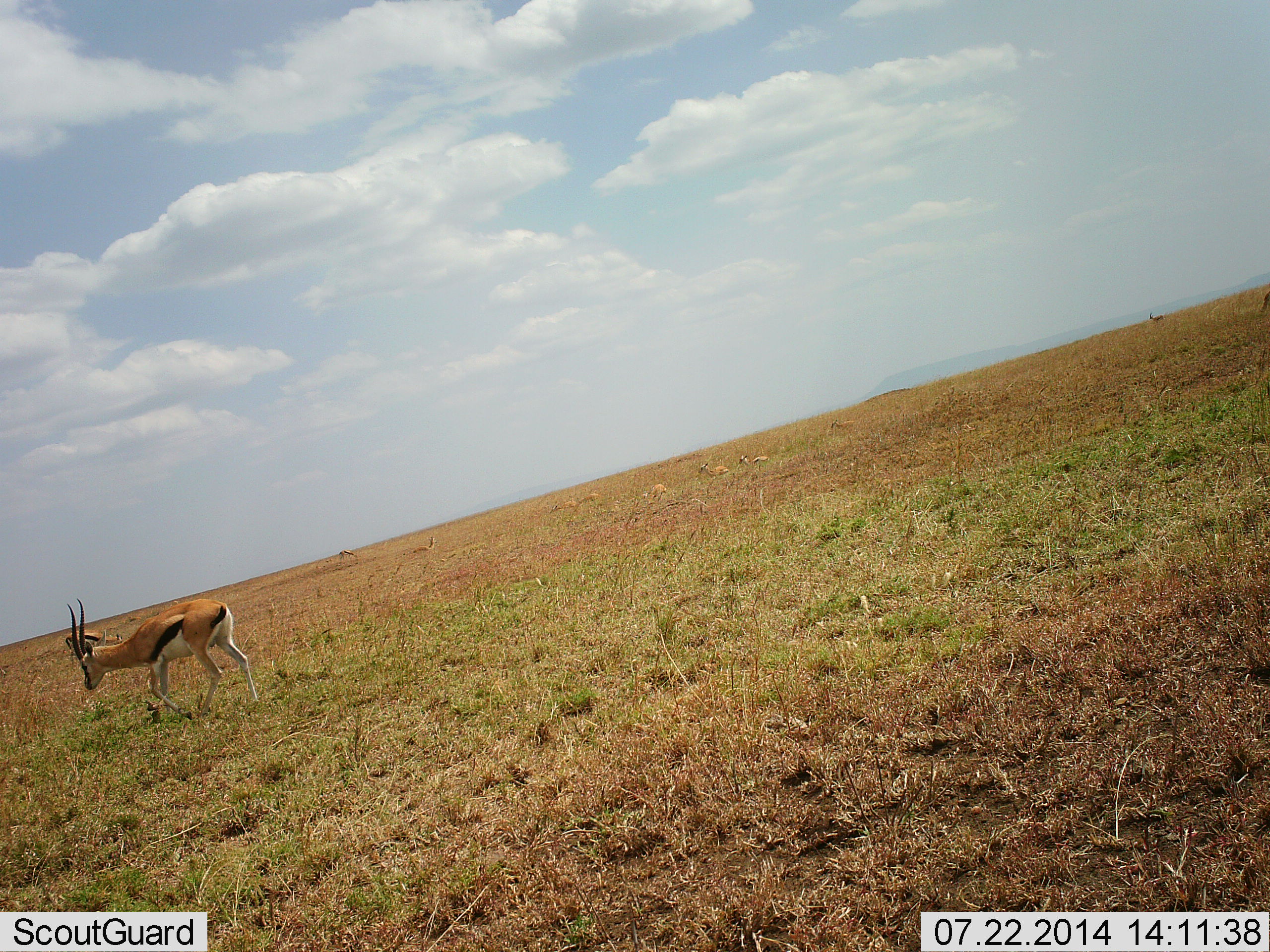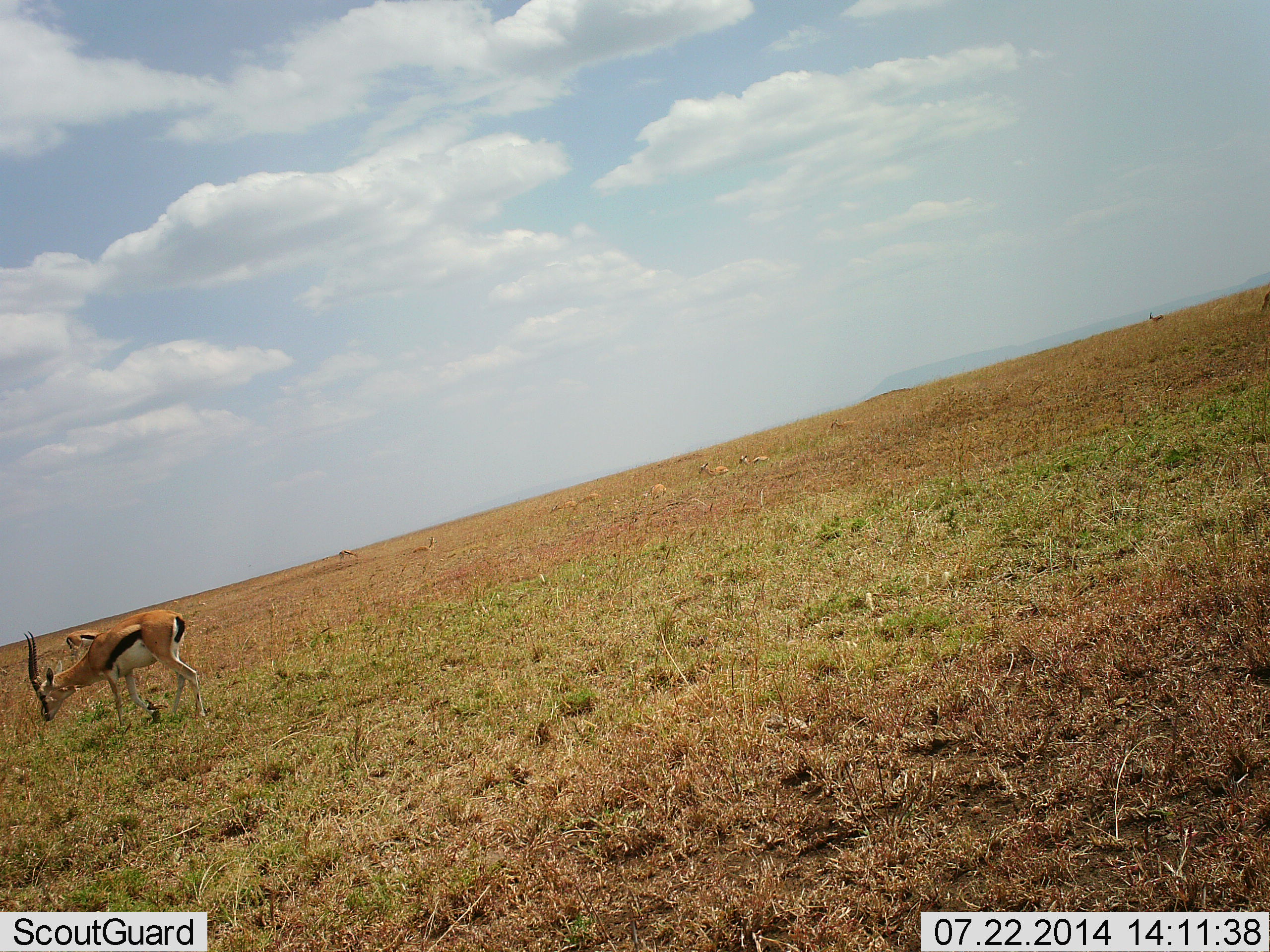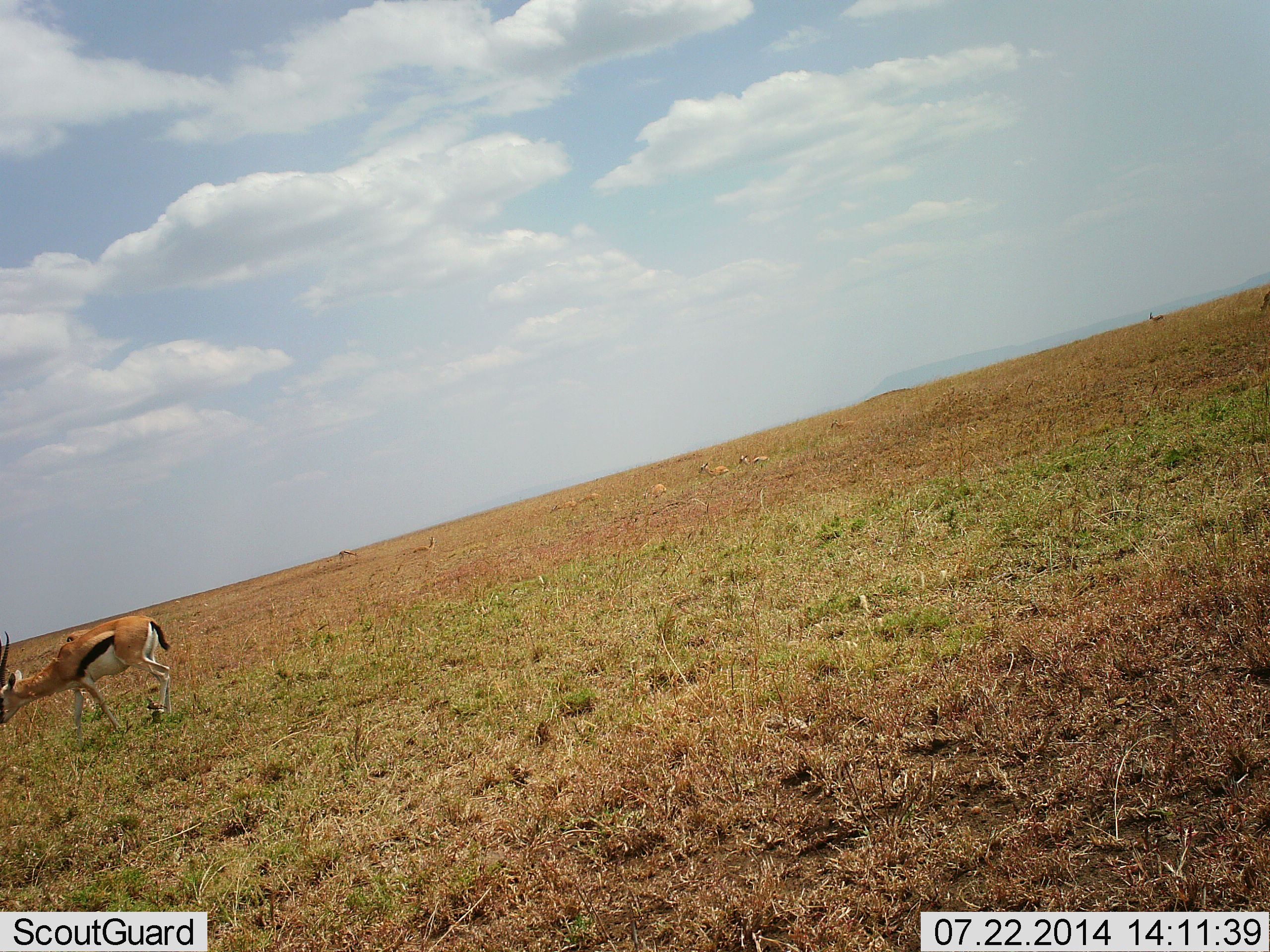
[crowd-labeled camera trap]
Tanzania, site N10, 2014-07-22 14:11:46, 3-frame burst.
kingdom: Animalia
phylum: Chordata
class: Mammalia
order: Artiodactyla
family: Bovidae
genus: Eudorcas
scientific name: Eudorcas thomsonii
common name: thomson's gazelle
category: gazellethomsons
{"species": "gazellethomsons (thomson's gazelle) (Eudorcas thomsonii)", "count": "2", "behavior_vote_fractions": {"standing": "50%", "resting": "20%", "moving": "70%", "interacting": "0%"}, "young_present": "10%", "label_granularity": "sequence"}